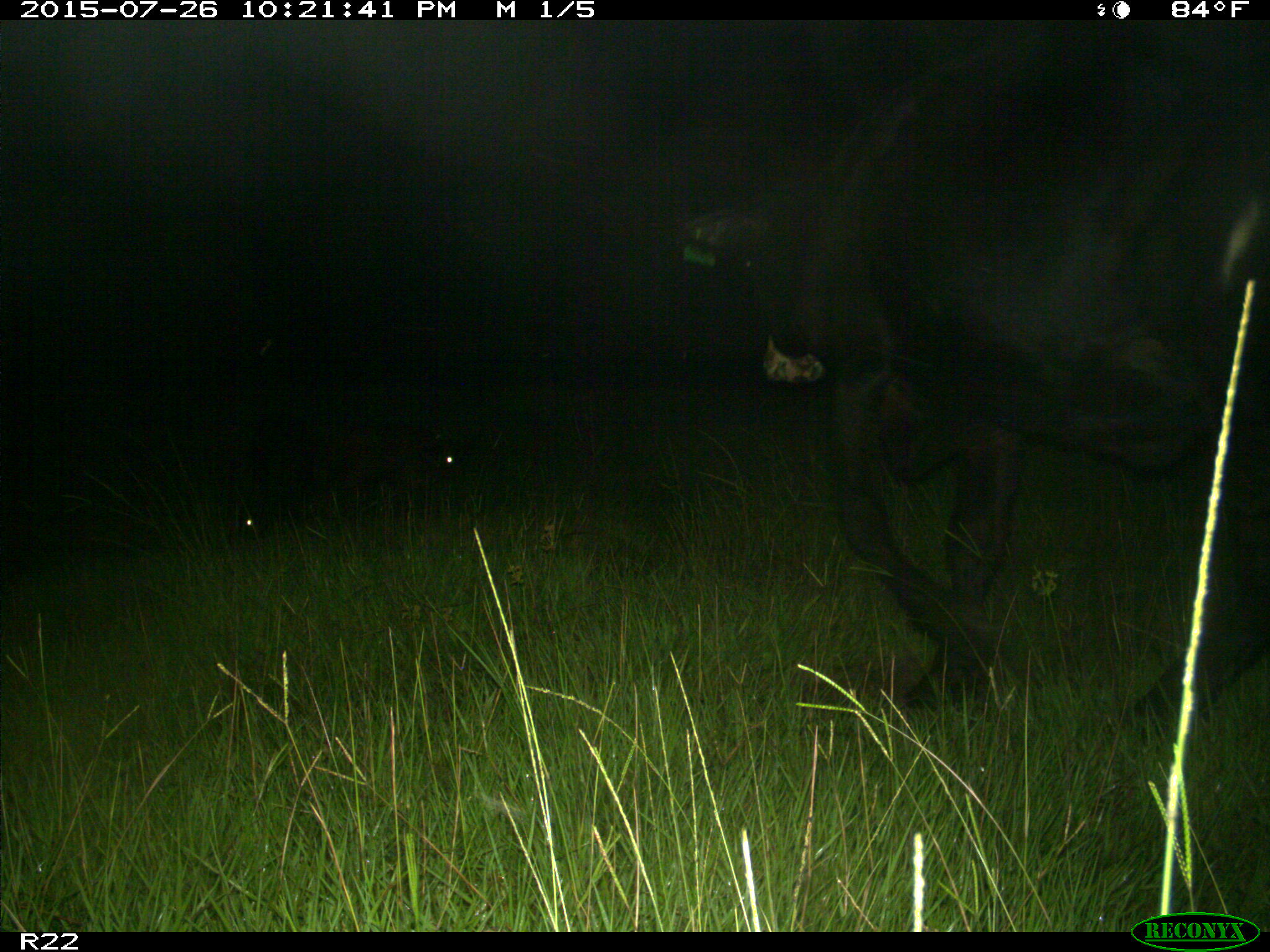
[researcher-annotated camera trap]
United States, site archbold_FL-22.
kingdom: Animalia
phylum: Chordata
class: Mammalia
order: Artiodactyla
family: Bovidae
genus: Bos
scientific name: Bos taurus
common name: domestic cow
Bos taurus (domestic cow).